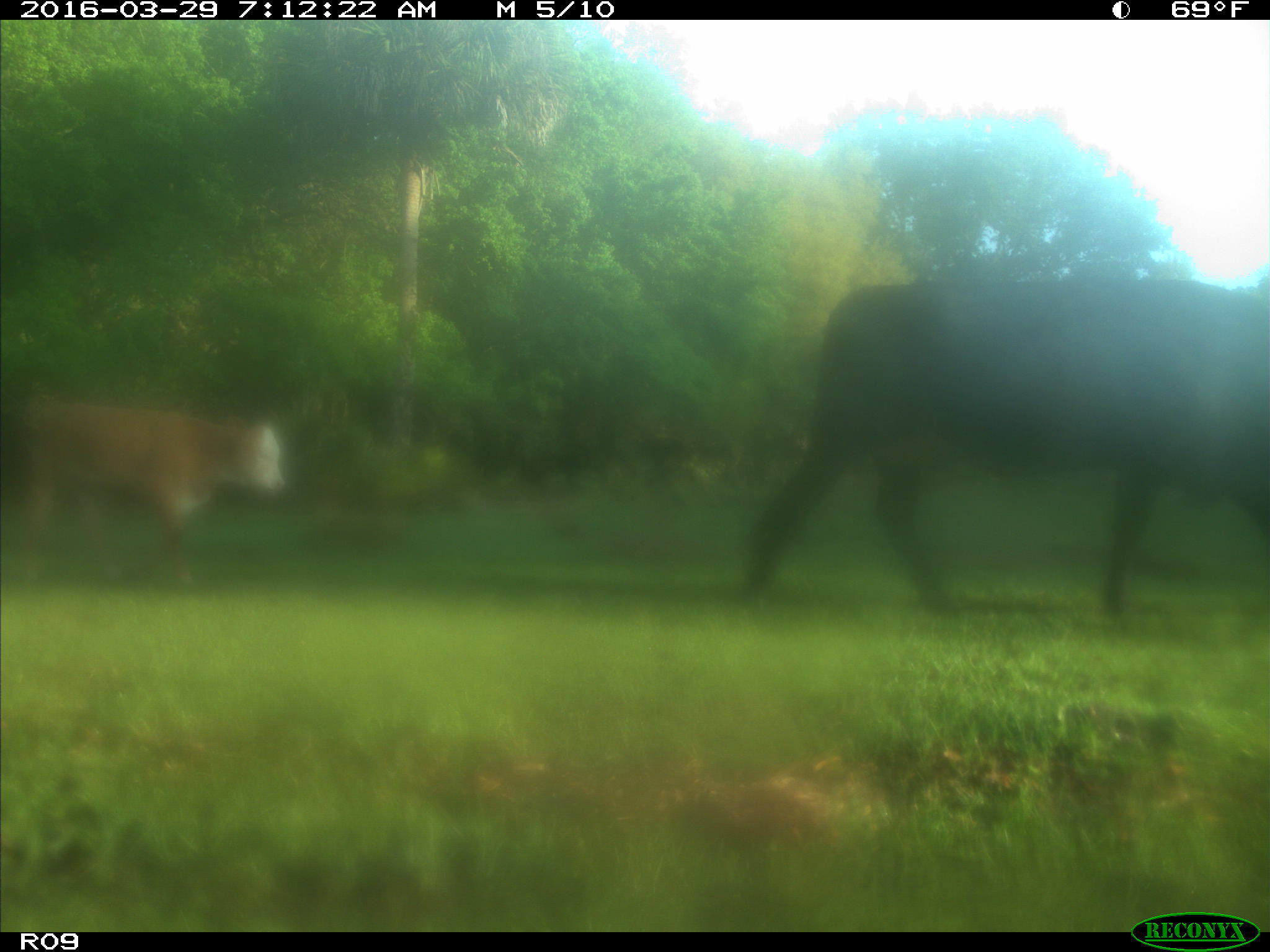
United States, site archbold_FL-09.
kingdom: Animalia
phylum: Chordata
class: Mammalia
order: Artiodactyla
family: Bovidae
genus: Bos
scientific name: Bos taurus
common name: domestic cow